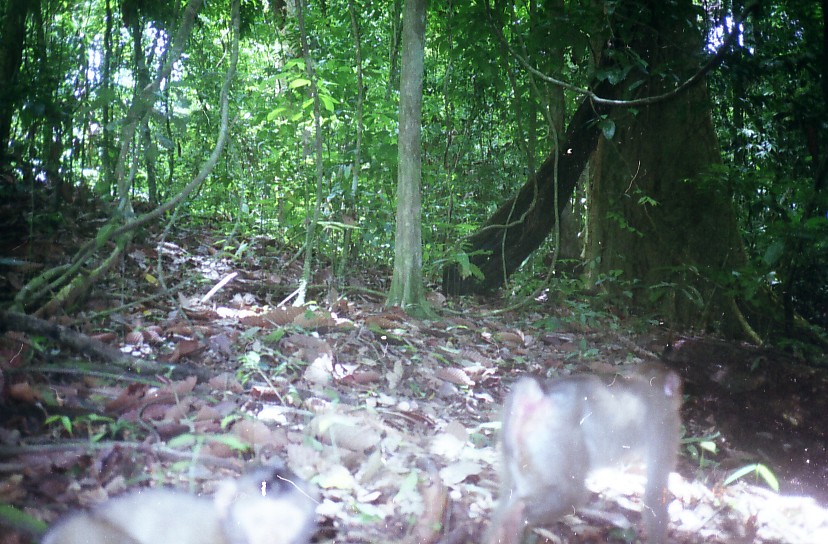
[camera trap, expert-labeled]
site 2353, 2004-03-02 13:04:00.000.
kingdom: Animalia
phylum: Chordata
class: Mammalia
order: Primates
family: Cercopithecidae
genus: Macaca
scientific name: Macaca nemestrina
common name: southern pig-tailed macaque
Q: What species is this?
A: Macaca nemestrina (southern pig-tailed macaque).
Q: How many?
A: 2.